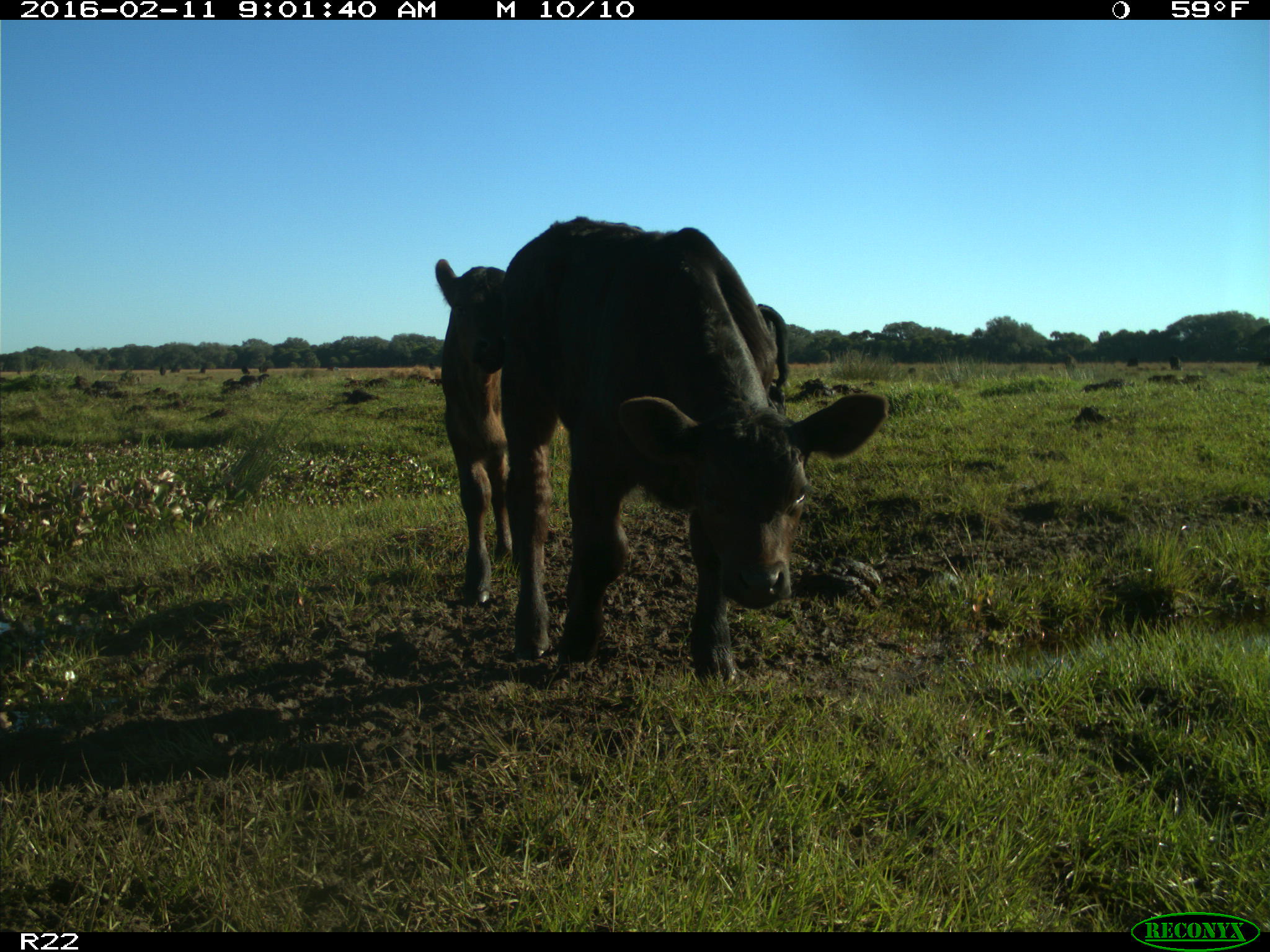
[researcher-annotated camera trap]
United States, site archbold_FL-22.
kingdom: Animalia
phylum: Chordata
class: Mammalia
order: Artiodactyla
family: Bovidae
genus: Bos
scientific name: Bos taurus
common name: domestic cow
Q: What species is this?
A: Bos taurus (domestic cow).